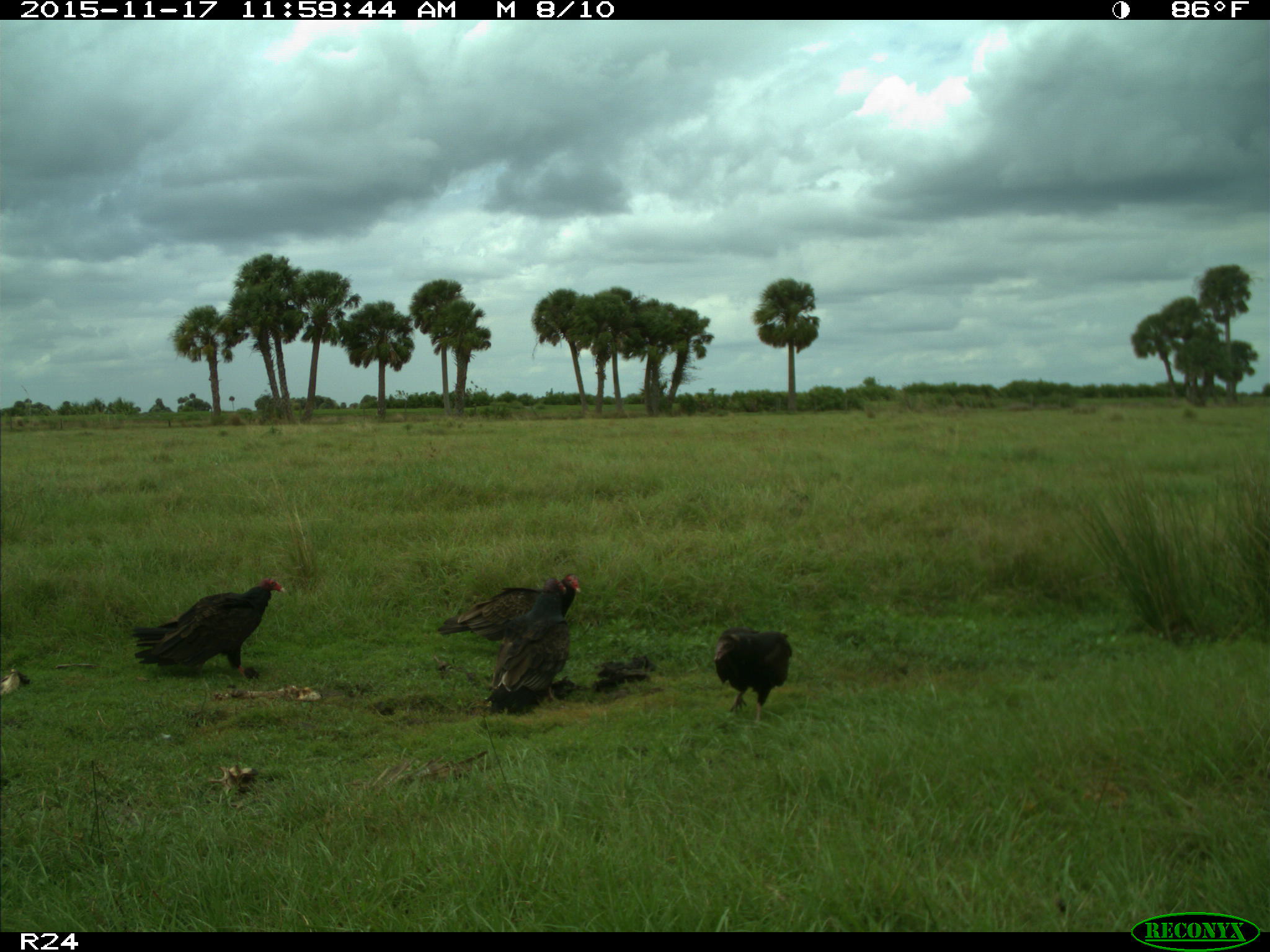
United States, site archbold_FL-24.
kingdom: Animalia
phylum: Chordata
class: Aves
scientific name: Aves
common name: birds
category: unidentified bird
Unidentified bird (birds) (Aves).